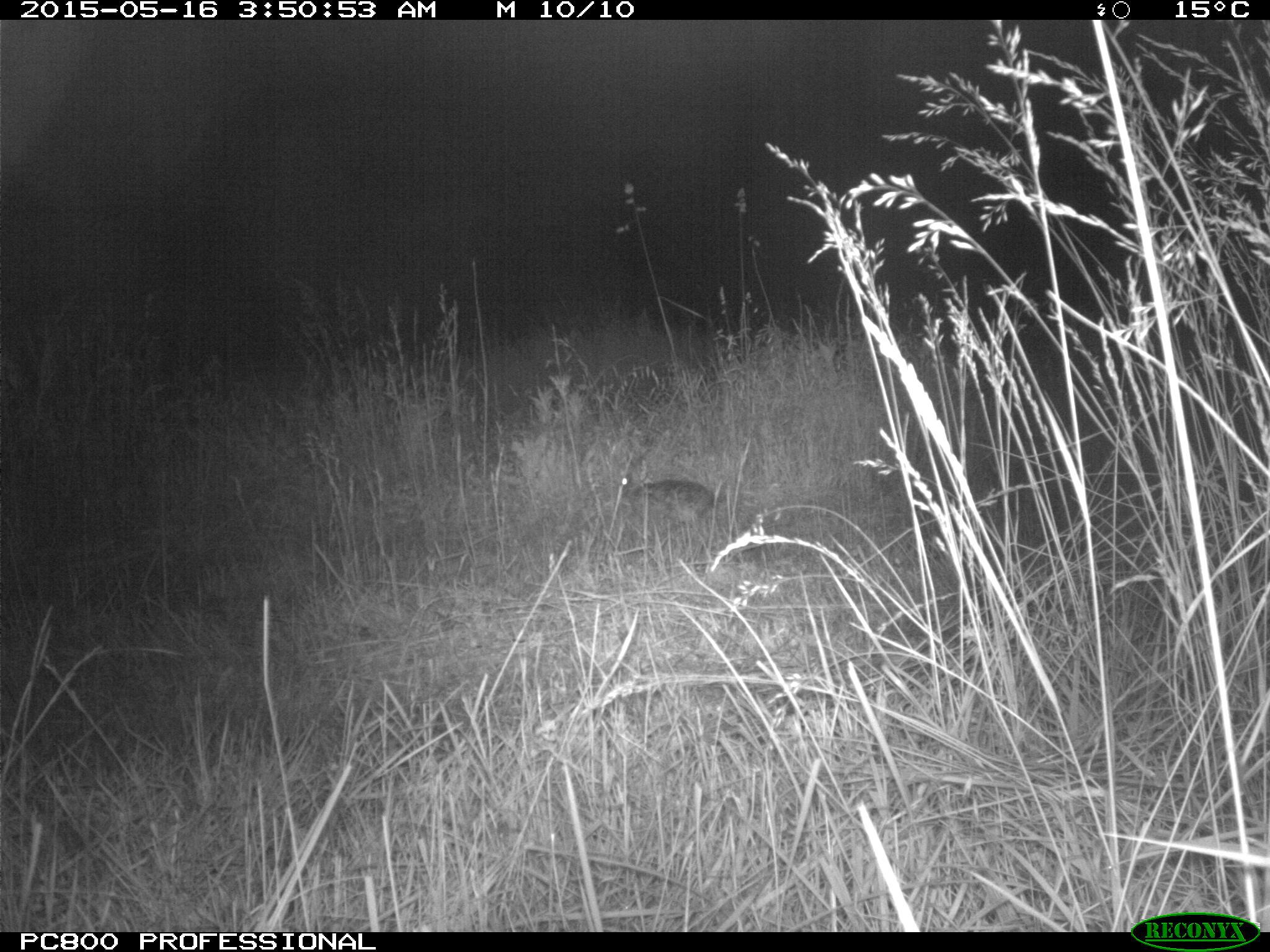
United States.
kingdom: Animalia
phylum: Chordata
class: Mammalia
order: Lagomorpha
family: Leporidae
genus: Sylvilagus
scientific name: Sylvilagus floridanus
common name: eastern cottontail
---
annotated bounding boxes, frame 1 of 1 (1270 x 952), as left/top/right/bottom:
Eastern Cottontail: 611/456/726/536